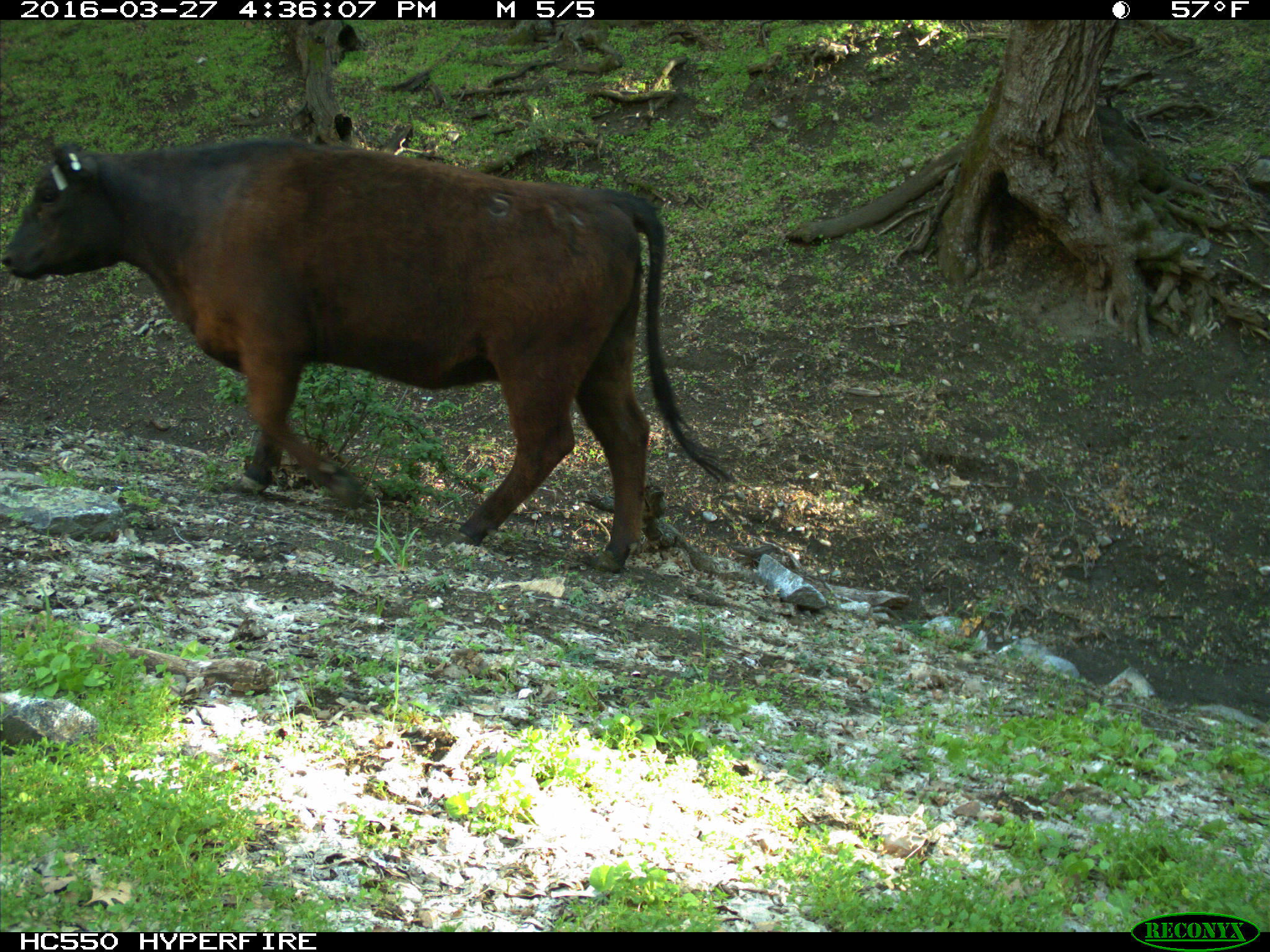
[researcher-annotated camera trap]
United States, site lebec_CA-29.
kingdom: Animalia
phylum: Chordata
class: Mammalia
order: Artiodactyla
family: Bovidae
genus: Bos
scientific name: Bos taurus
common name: domestic cow